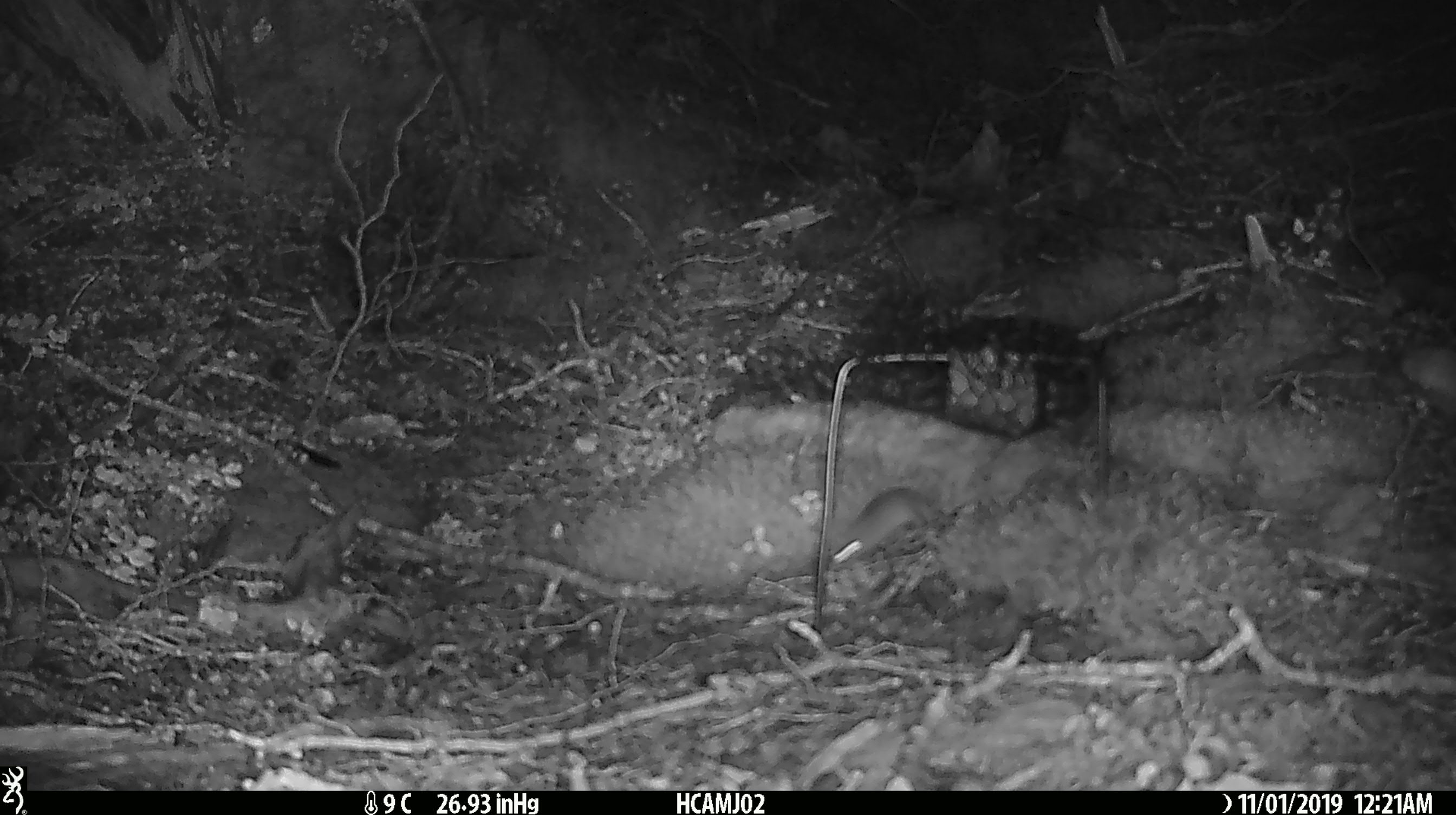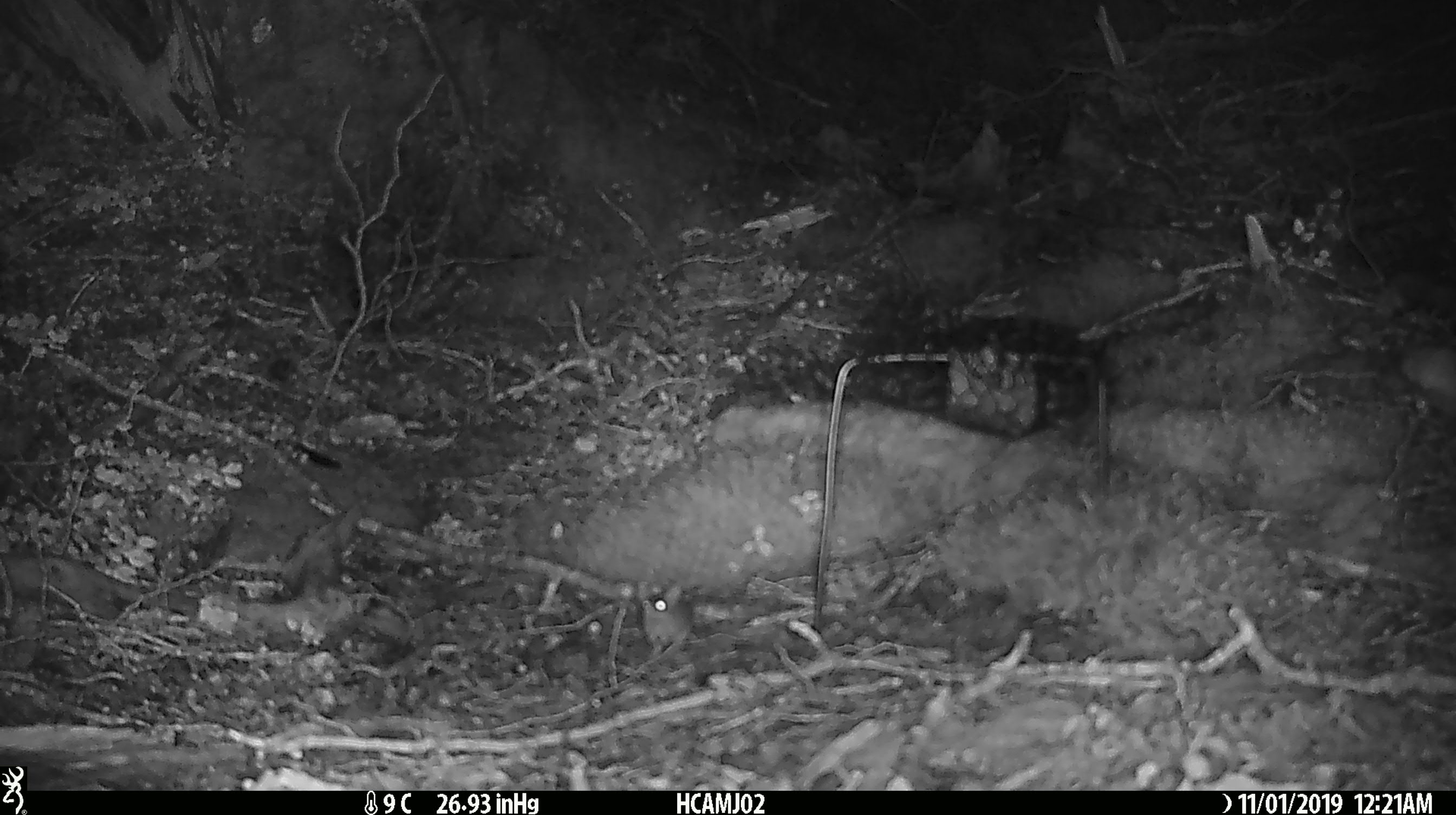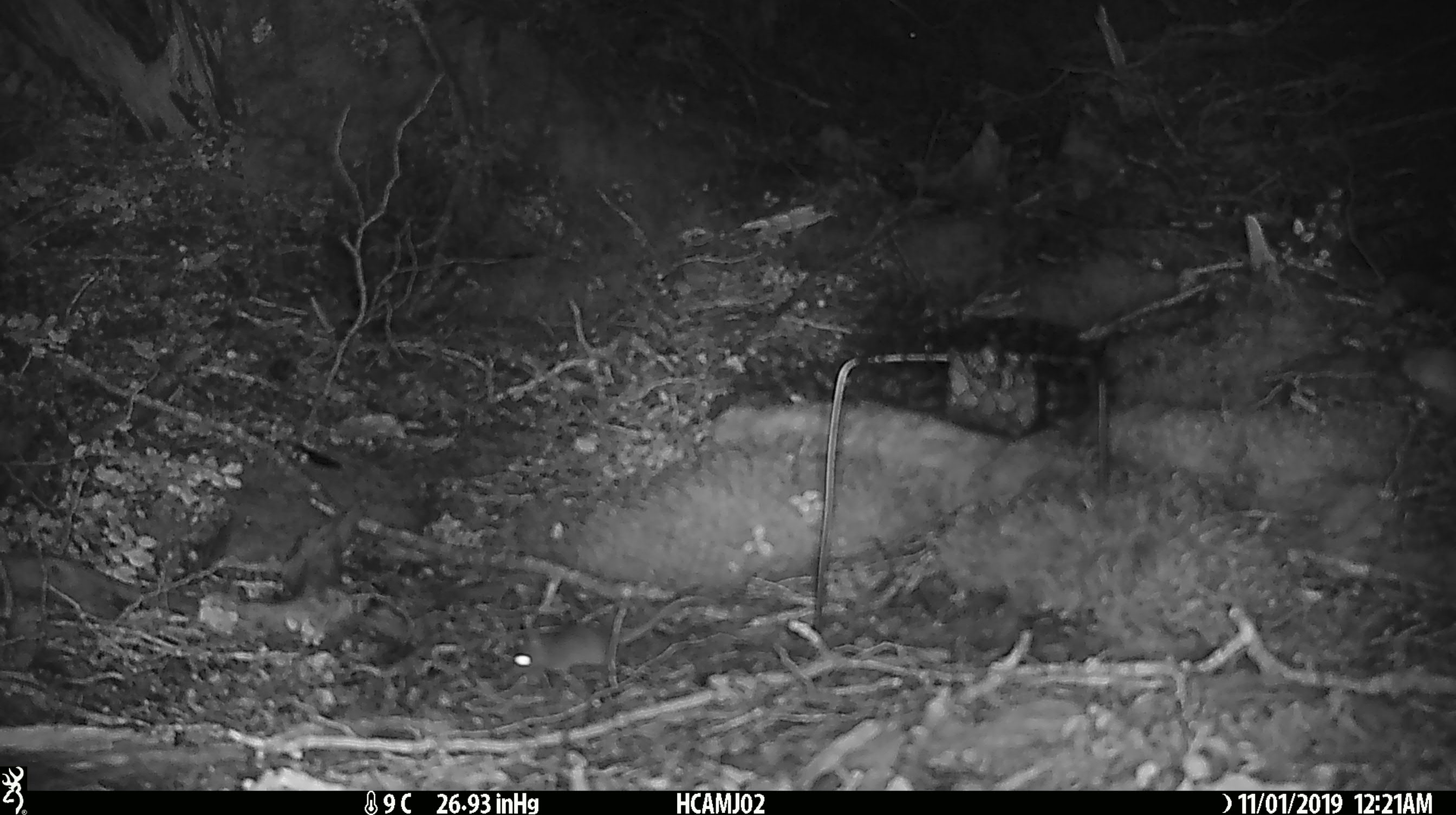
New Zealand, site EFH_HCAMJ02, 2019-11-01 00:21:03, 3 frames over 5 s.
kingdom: Animalia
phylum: Chordata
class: Mammalia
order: Rodentia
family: Muridae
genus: Mus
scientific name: Mus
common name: mouse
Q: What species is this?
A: Mouse (Mus).